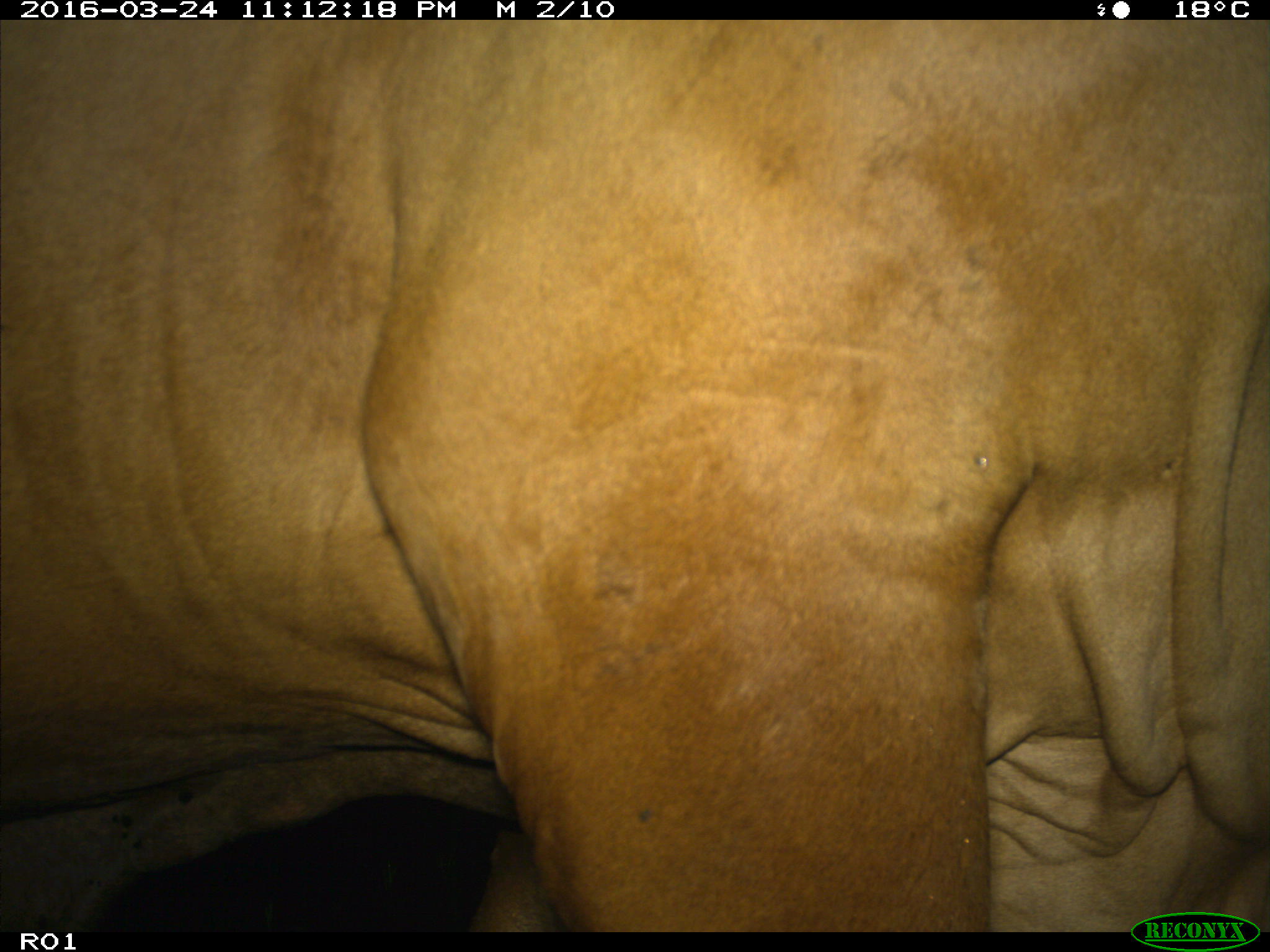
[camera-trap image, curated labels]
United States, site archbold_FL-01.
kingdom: Animalia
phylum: Chordata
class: Mammalia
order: Artiodactyla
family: Bovidae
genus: Bos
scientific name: Bos taurus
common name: domestic cow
Bos taurus (domestic cow).